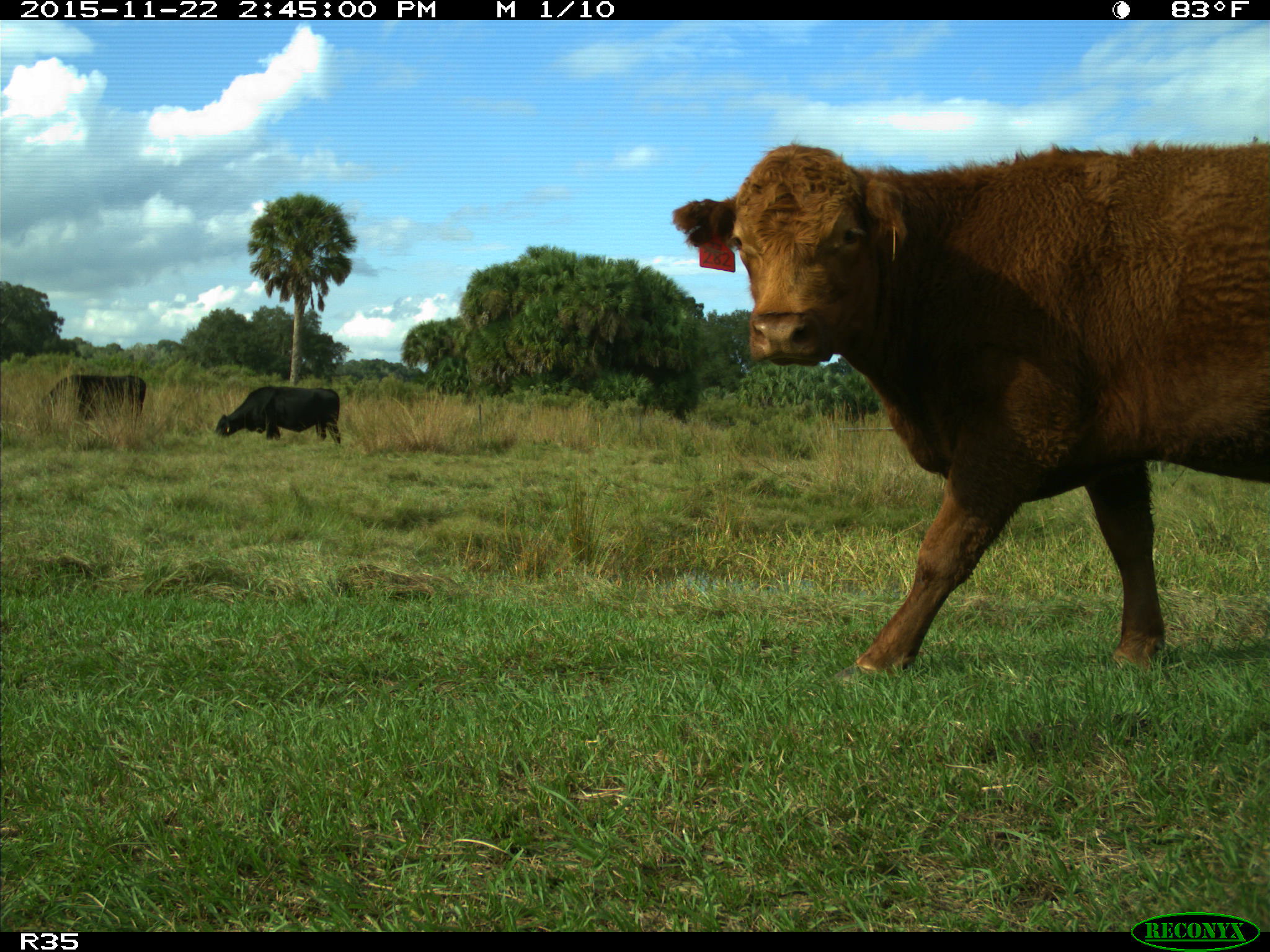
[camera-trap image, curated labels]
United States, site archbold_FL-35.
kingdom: Animalia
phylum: Chordata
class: Mammalia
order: Artiodactyla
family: Bovidae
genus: Bos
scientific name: Bos taurus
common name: domestic cow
Bos taurus (domestic cow).